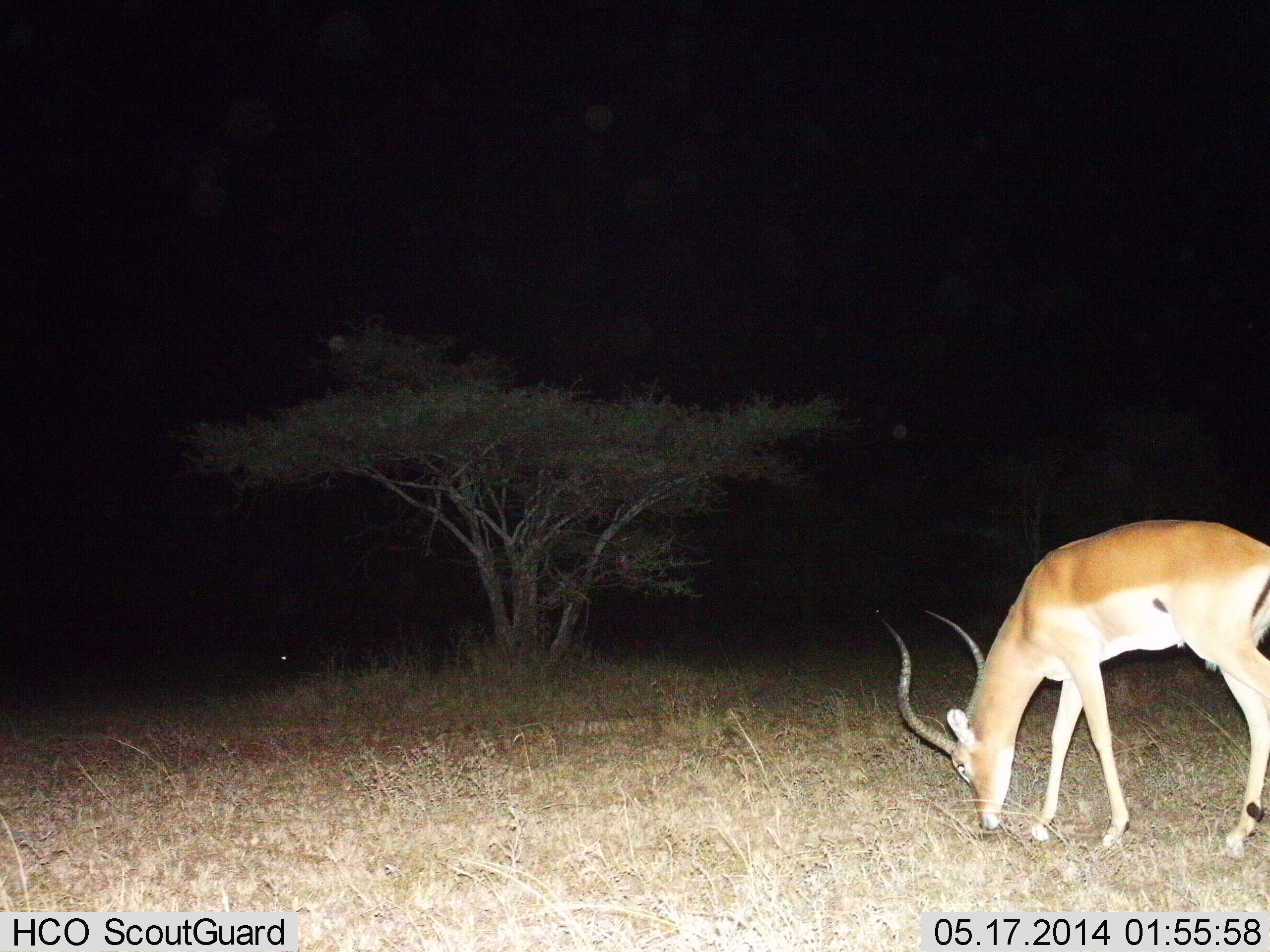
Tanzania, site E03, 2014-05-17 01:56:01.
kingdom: Animalia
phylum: Chordata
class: Mammalia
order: Artiodactyla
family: Bovidae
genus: Aepyceros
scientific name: Aepyceros melampus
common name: impala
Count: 1.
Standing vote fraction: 20%.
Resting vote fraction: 0%.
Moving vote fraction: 0%.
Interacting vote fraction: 0%.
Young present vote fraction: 0%.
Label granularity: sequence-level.